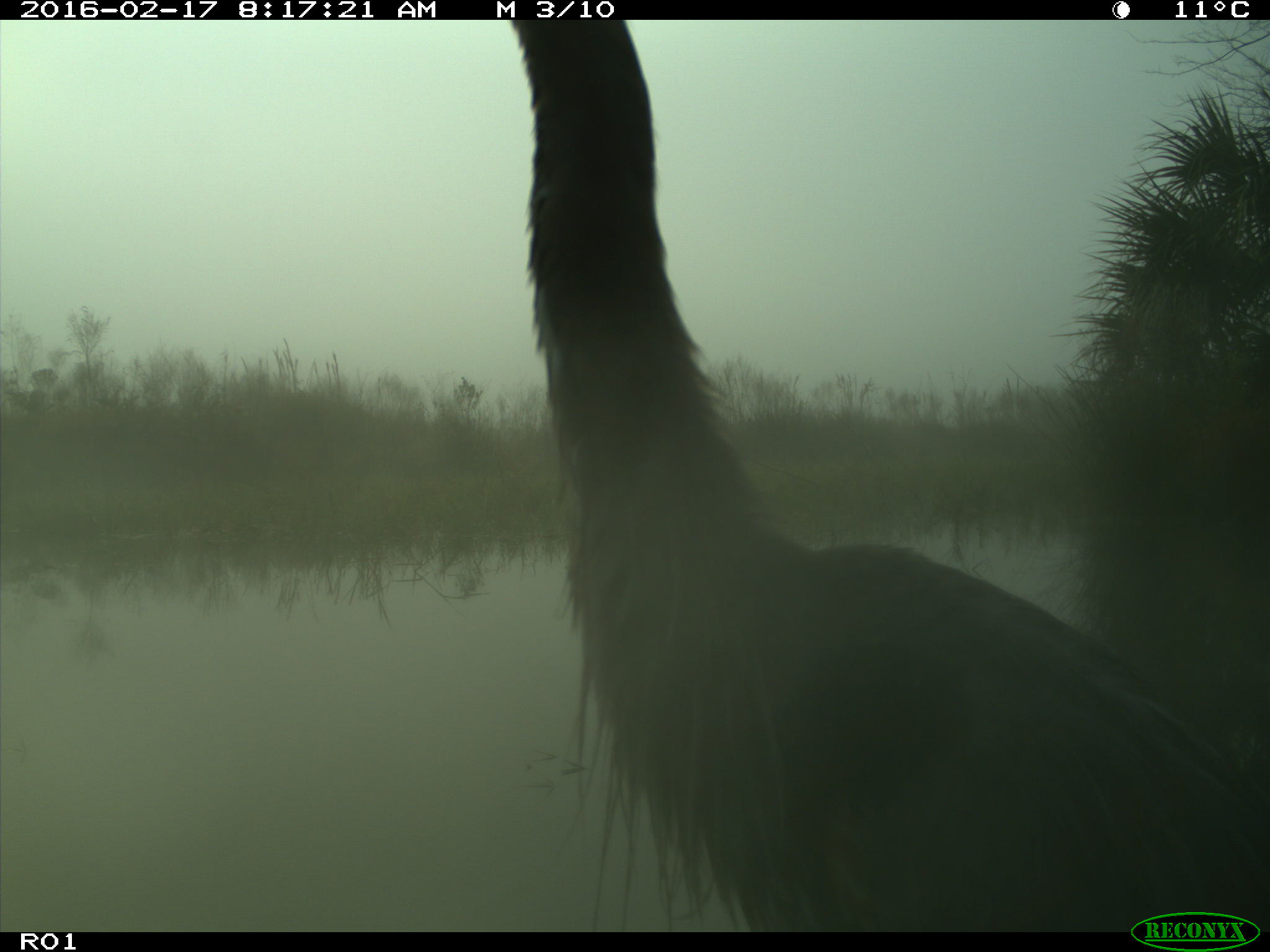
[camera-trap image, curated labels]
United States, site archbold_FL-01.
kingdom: Animalia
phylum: Chordata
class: Aves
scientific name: Aves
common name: birds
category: unidentified bird